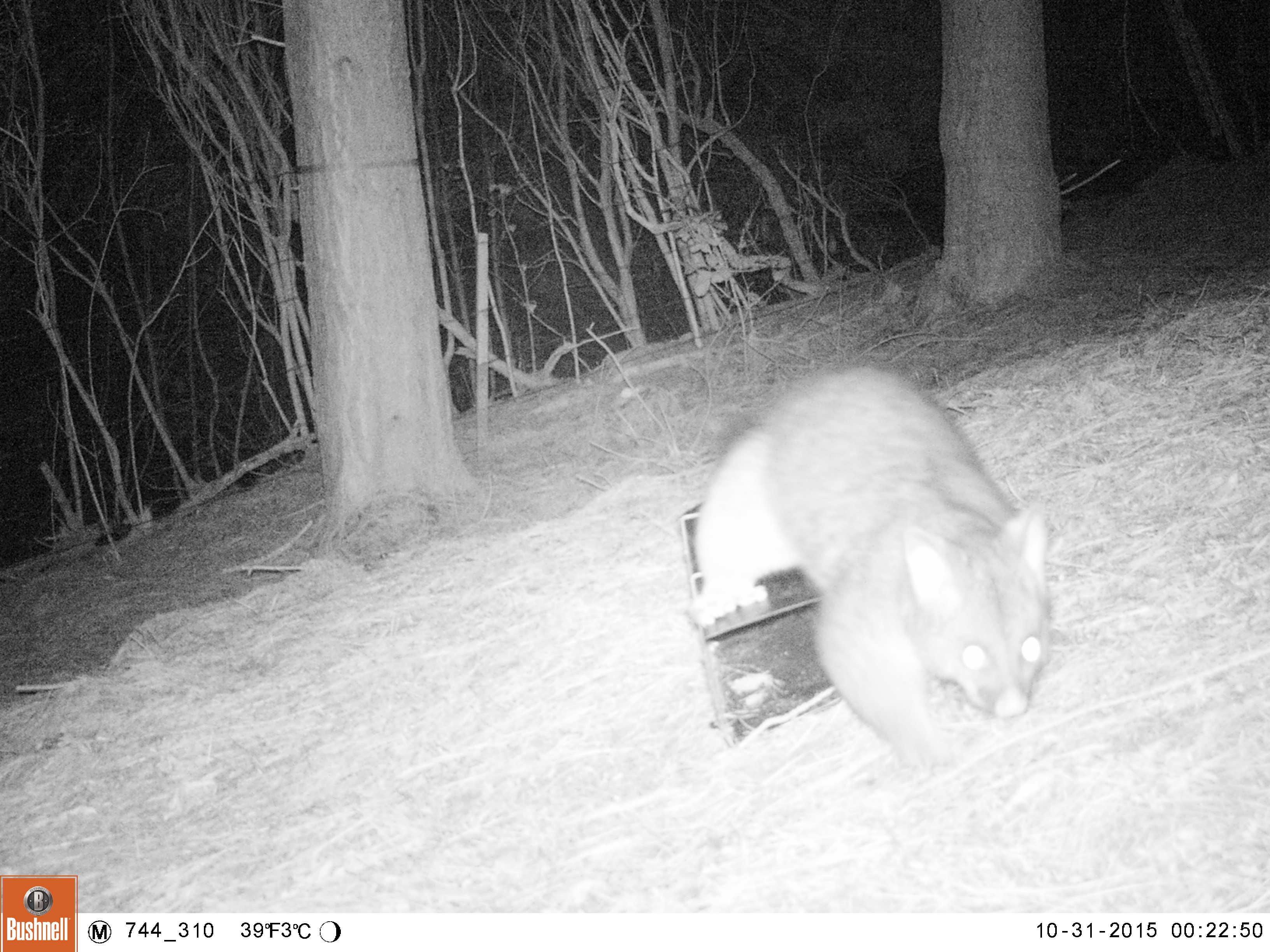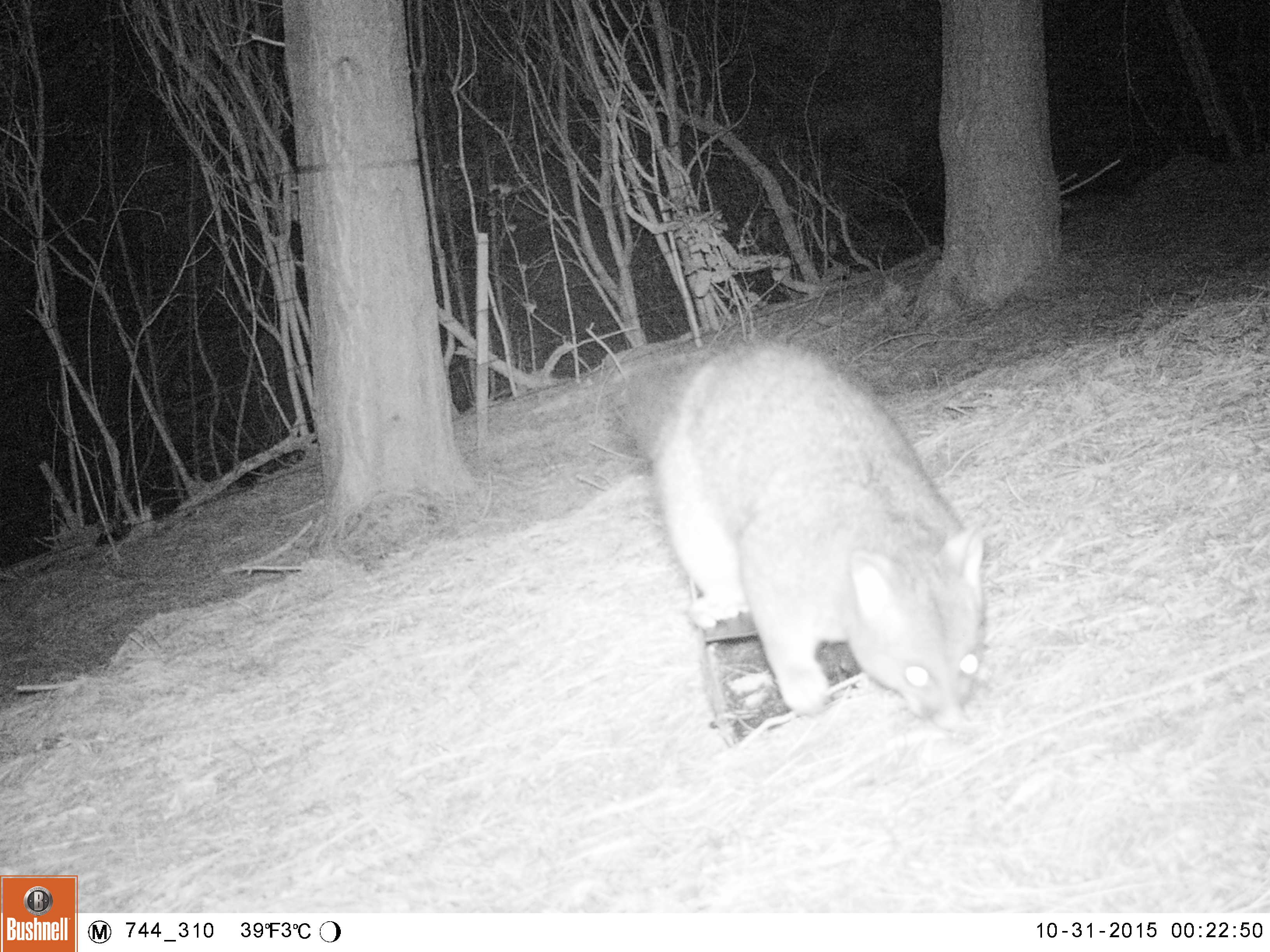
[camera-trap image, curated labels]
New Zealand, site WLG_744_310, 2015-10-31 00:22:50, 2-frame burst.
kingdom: Animalia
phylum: Chordata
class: Mammalia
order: Diprotodontia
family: Phalangeridae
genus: Trichosurus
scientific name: Trichosurus vulpecula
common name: common brushtail possum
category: possum